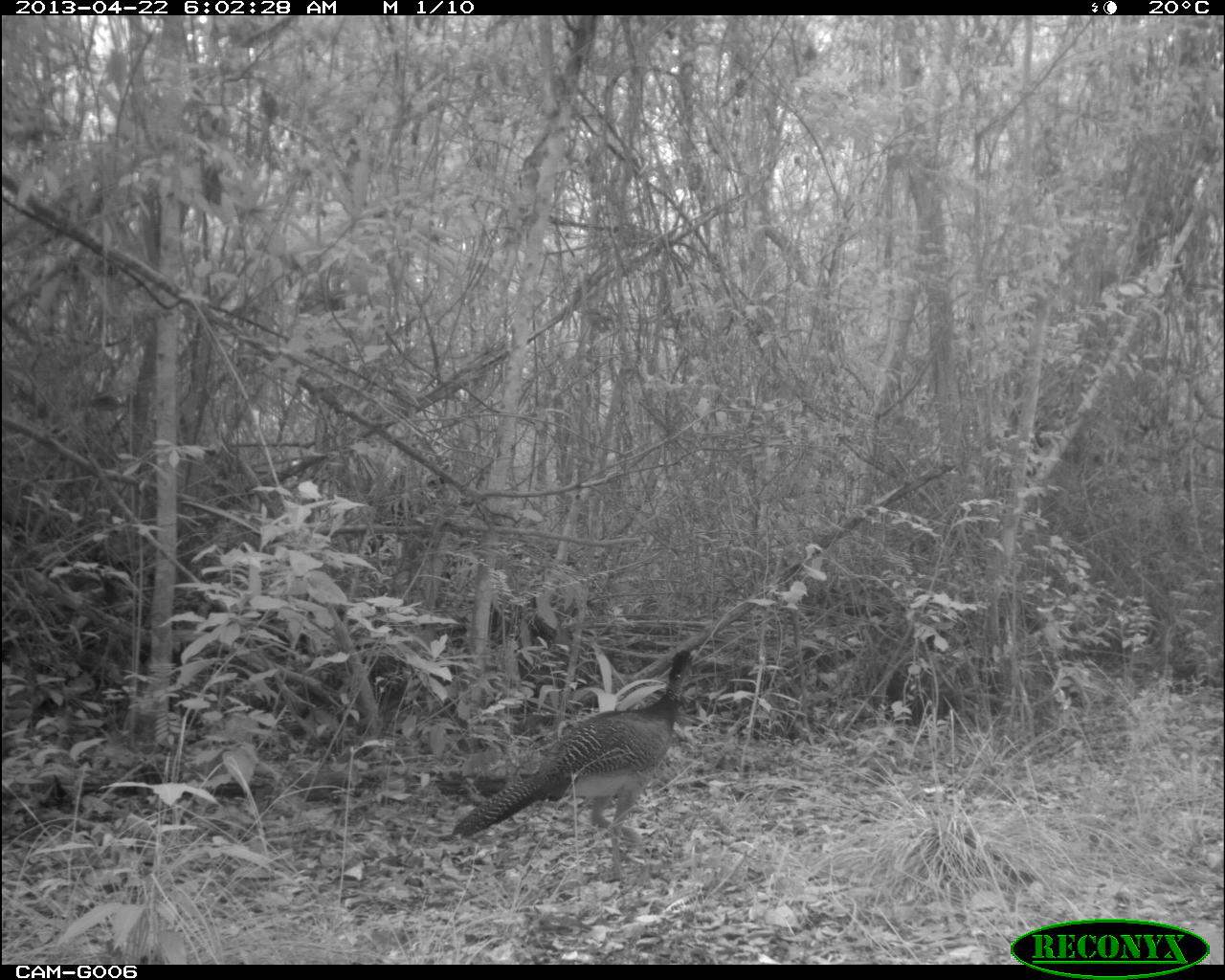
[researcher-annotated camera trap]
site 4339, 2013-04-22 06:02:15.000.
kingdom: Animalia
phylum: Chordata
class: Aves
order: Galliformes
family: Cracidae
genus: Crax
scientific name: Crax rubra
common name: great curassow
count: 2